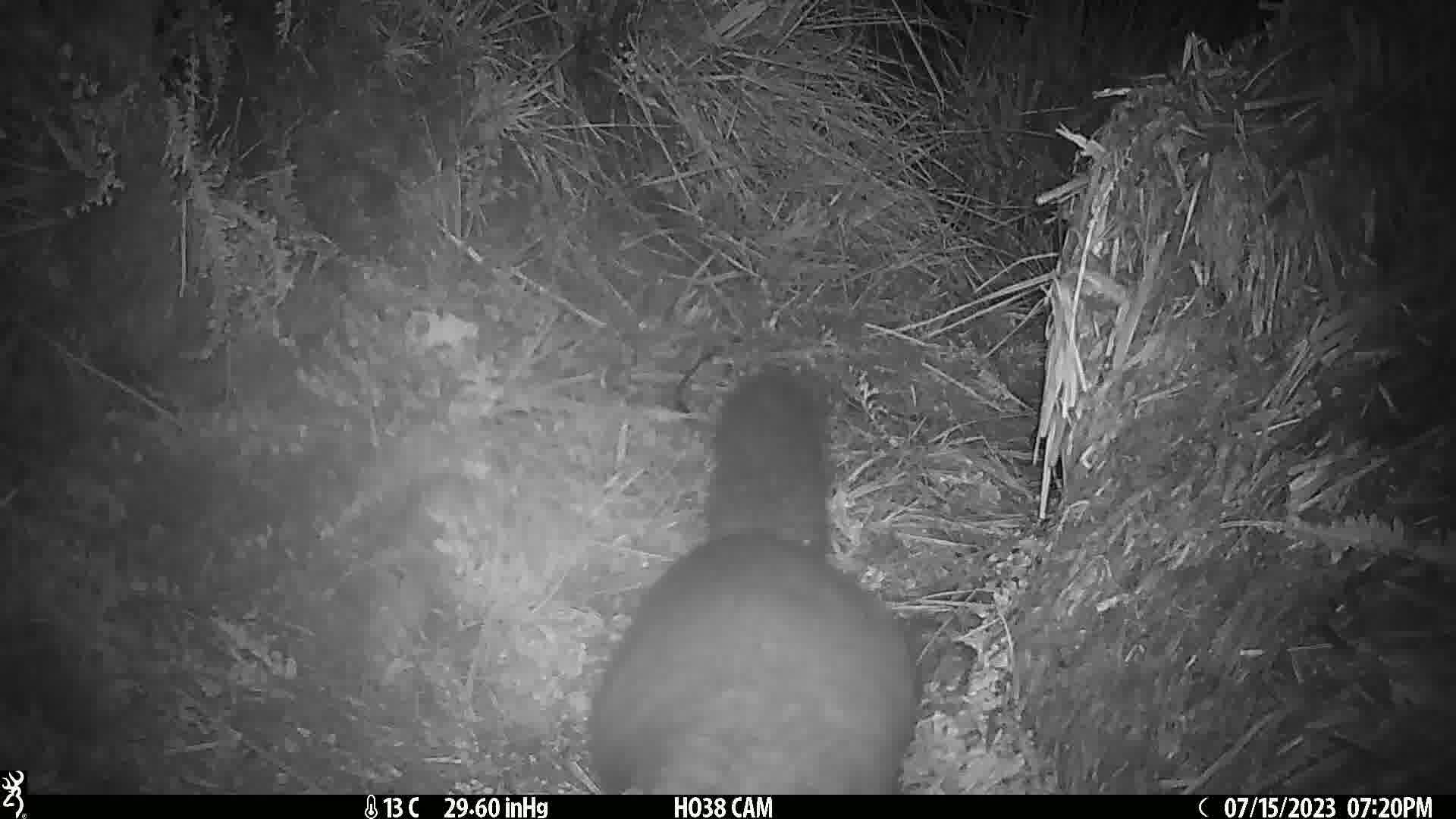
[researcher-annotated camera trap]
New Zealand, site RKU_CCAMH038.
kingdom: Animalia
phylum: Chordata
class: Mammalia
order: Diprotodontia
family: Phalangeridae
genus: Trichosurus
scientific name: Trichosurus vulpecula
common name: common brushtail possum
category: possum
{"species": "possum (common brushtail possum) (Trichosurus vulpecula)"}